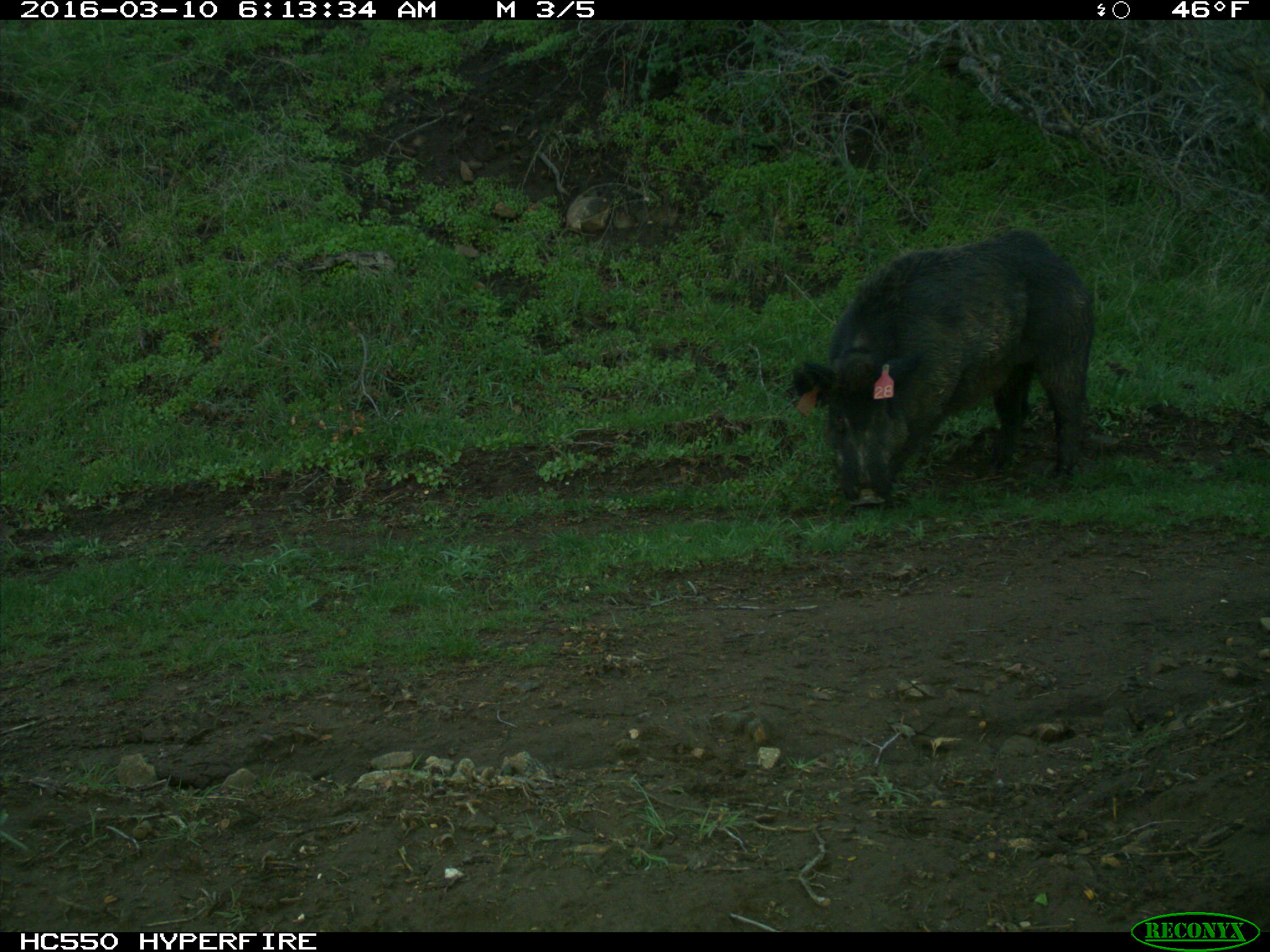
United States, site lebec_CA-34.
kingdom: Animalia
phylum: Chordata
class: Mammalia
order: Artiodactyla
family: Suidae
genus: Sus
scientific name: Sus scrofa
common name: wild boar